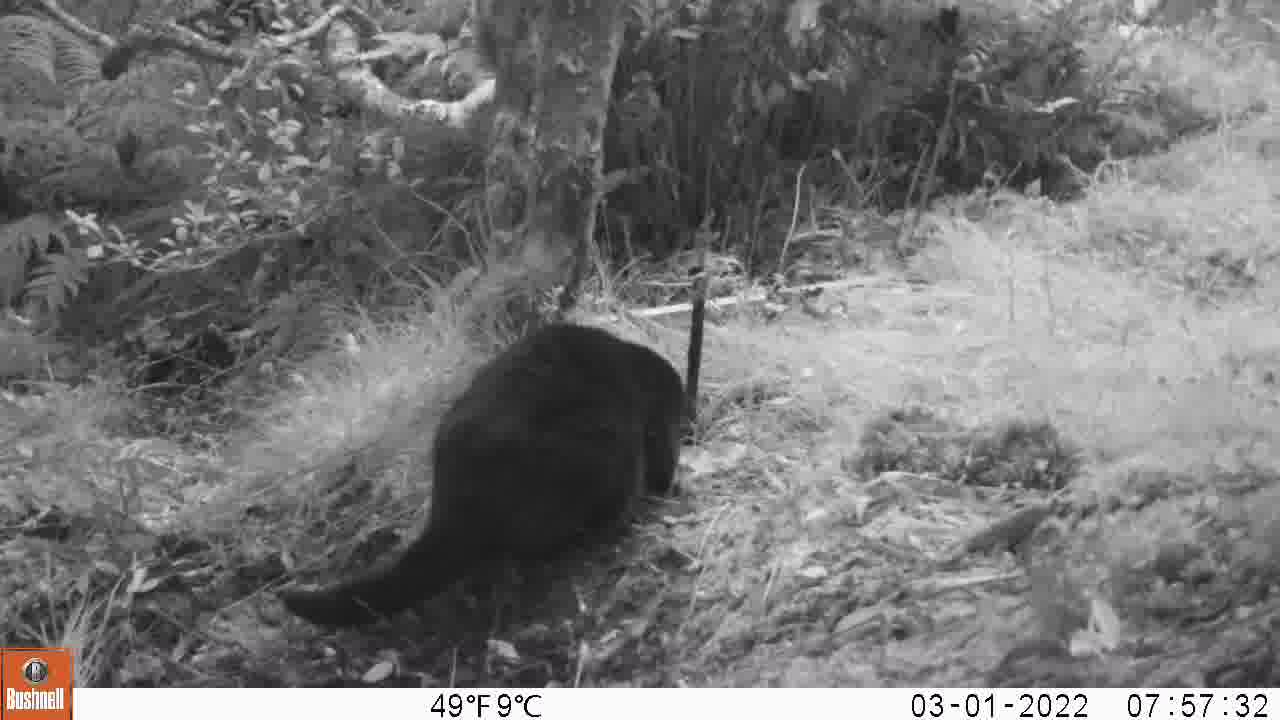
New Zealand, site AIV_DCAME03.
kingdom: Animalia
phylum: Chordata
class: Mammalia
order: Carnivora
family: Felidae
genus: Felis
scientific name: Felis catus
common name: domestic cat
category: cat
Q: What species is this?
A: Cat (domestic cat) (Felis catus).